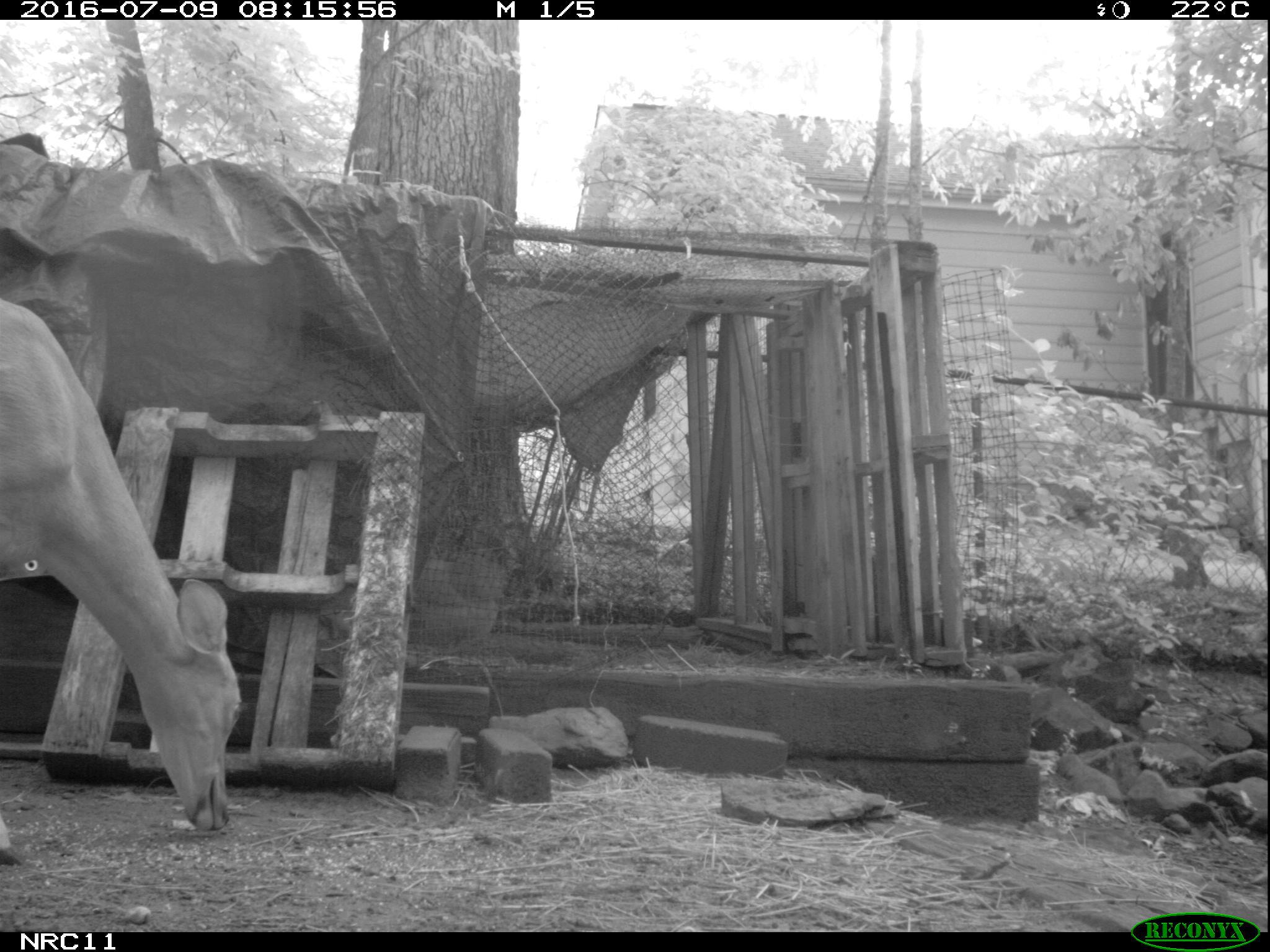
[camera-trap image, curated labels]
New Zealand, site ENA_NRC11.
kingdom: Animalia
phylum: Chordata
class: Mammalia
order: Artiodactyla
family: Cervidae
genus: Odocoileus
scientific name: Odocoileus virginianus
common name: white-tailed deer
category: white tailed deer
White tailed deer (white-tailed deer) (Odocoileus virginianus).